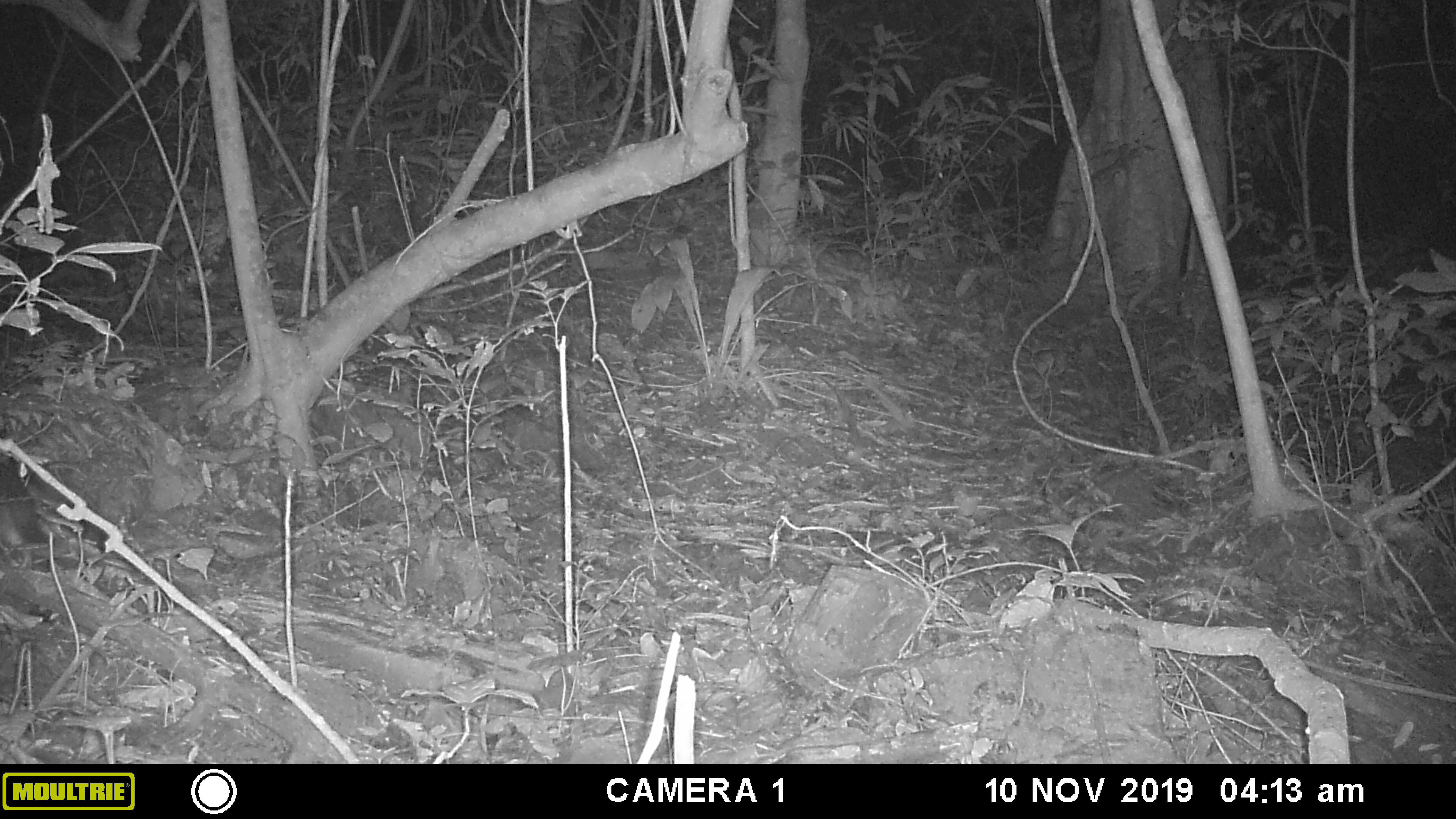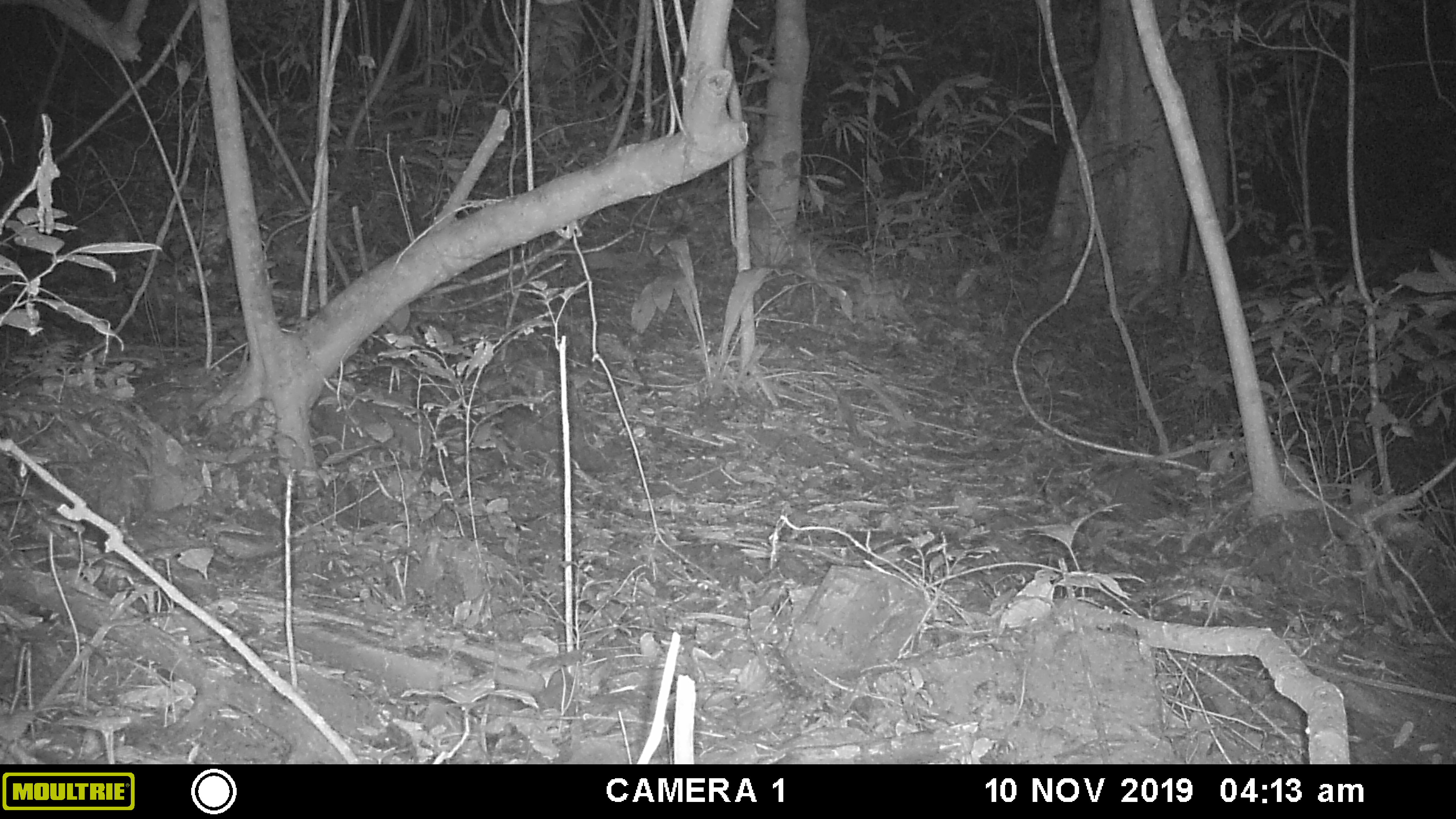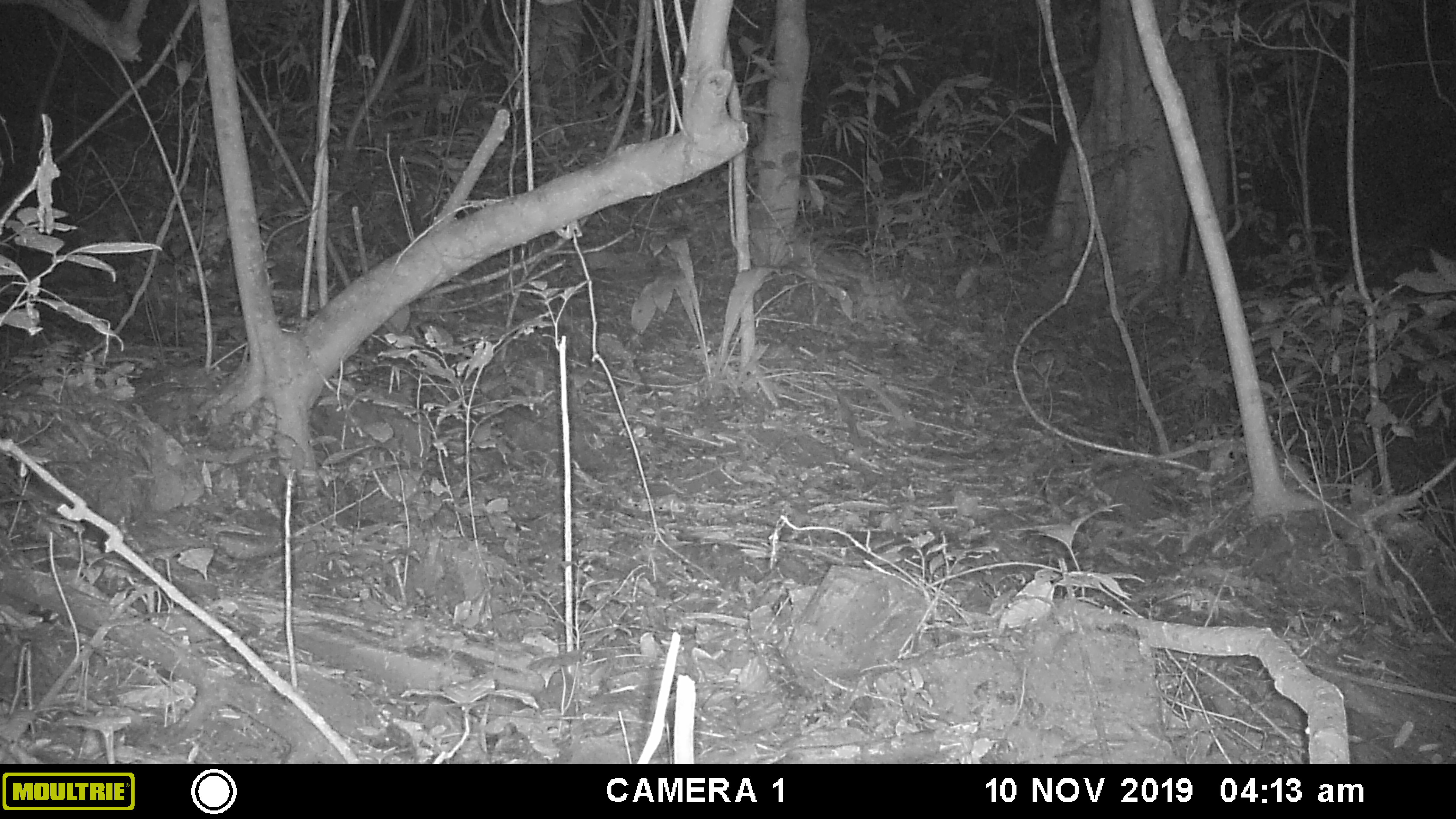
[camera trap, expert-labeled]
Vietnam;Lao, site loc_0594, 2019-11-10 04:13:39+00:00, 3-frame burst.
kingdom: Animalia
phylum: Chordata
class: Mammalia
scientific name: Mammalia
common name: mammal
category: unidentified small mammal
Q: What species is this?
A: Unidentified small mammal (mammal) (Mammalia).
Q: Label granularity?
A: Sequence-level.